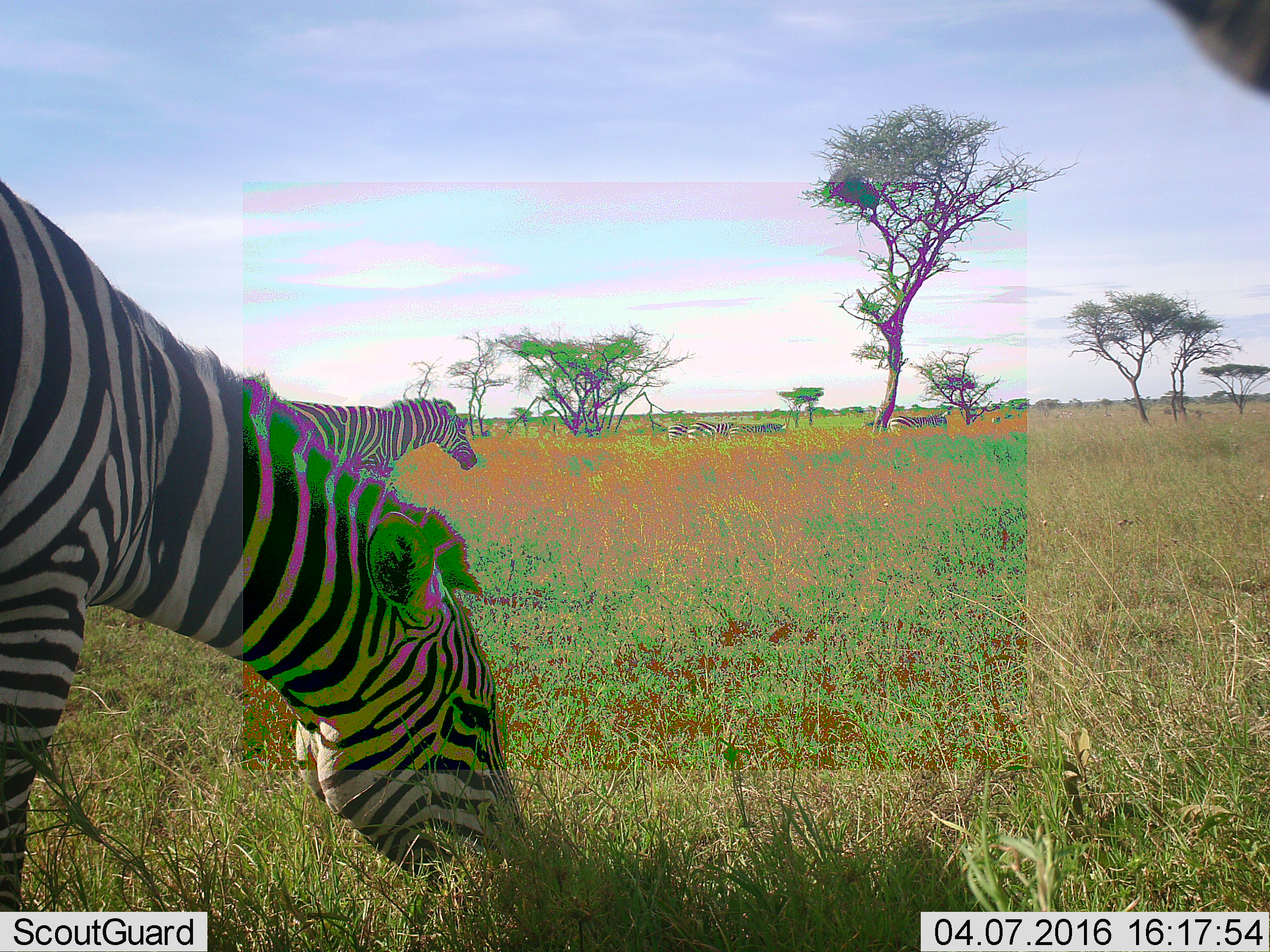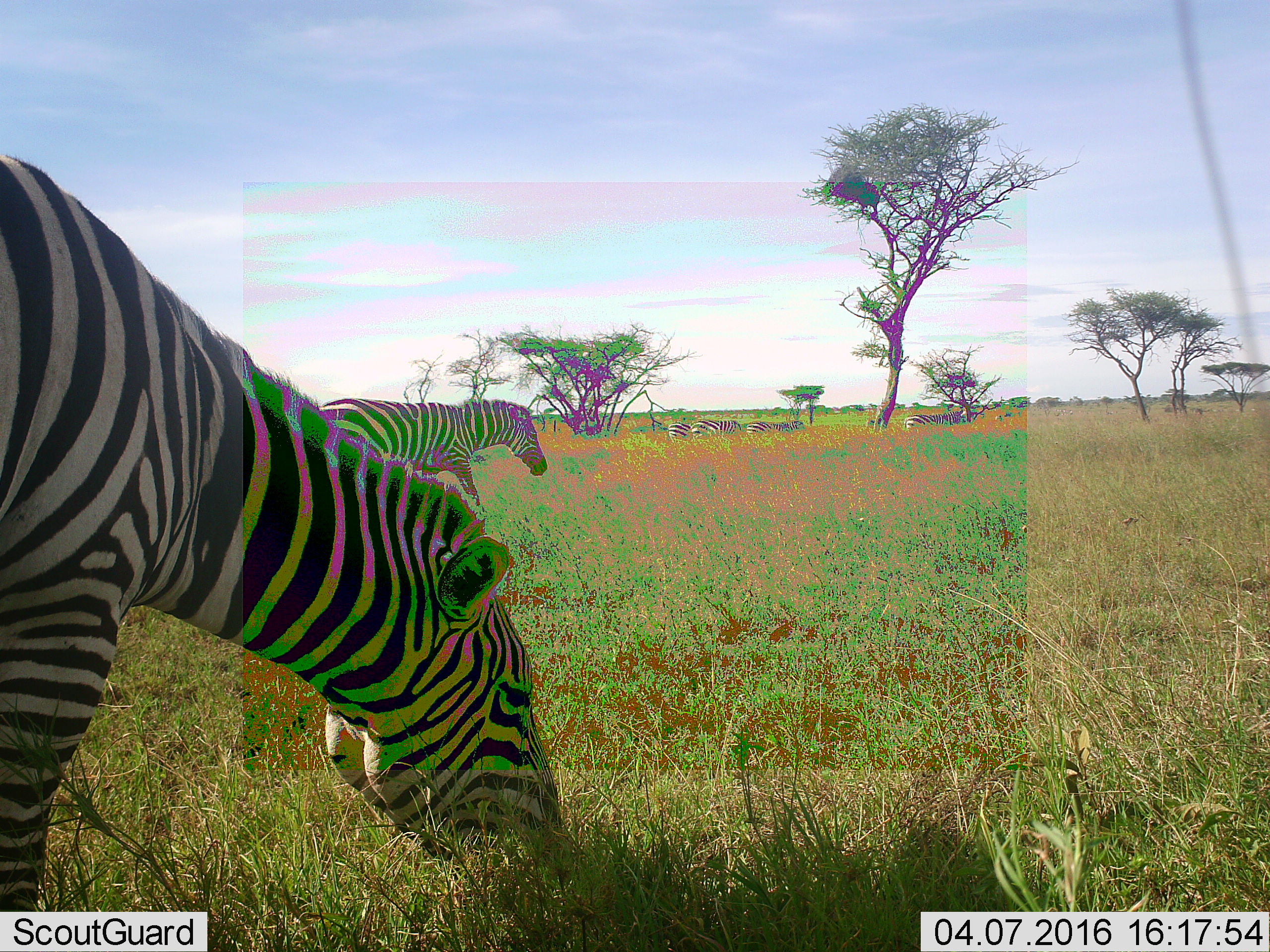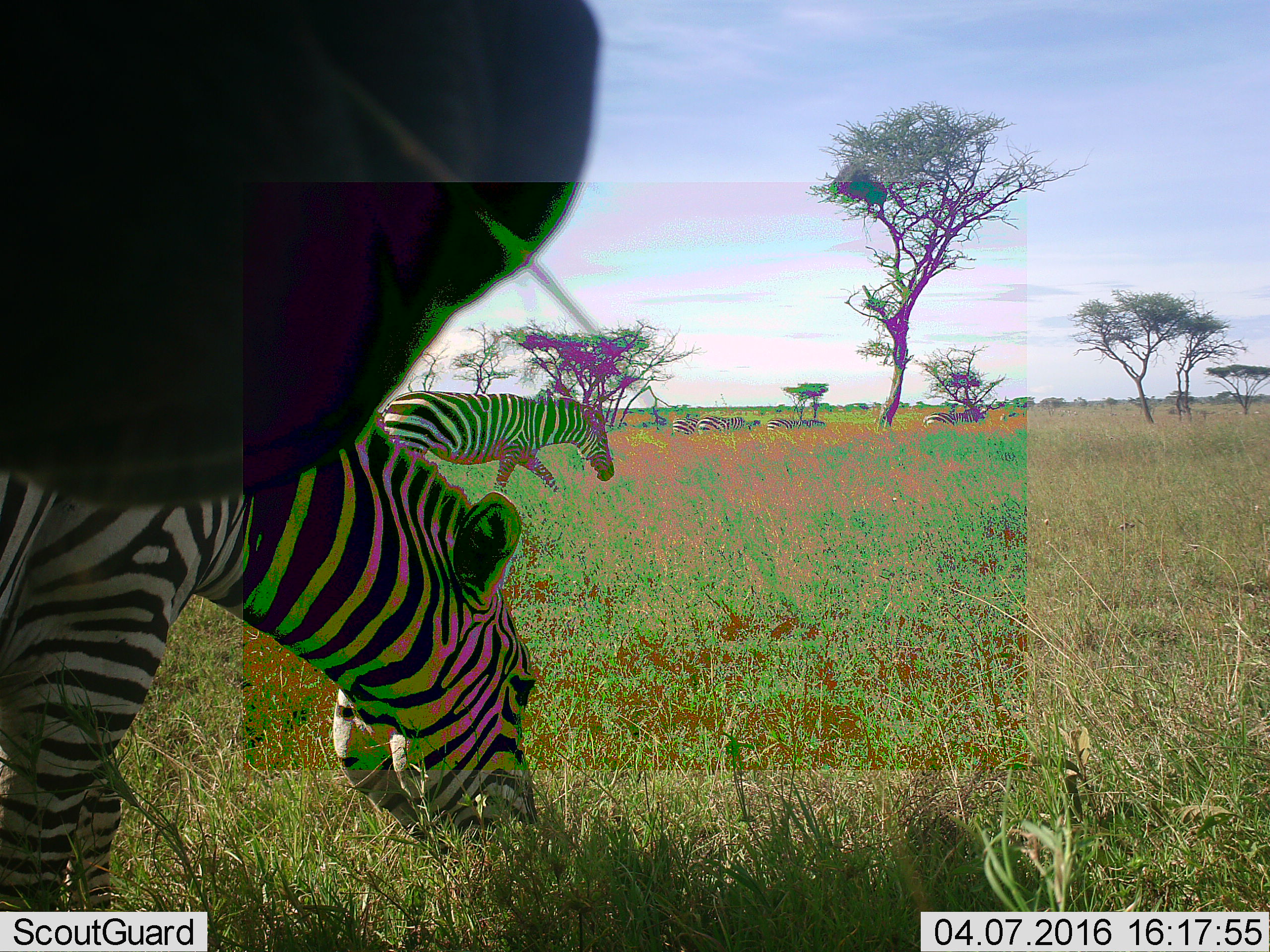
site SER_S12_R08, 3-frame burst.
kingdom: Animalia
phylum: Chordata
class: Mammalia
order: Perissodactyla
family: Equidae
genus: Equus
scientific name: Equus quagga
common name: plains zebra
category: zebraplains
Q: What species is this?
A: Zebraplains (plains zebra) (Equus quagga).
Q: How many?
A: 2.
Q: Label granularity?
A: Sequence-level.